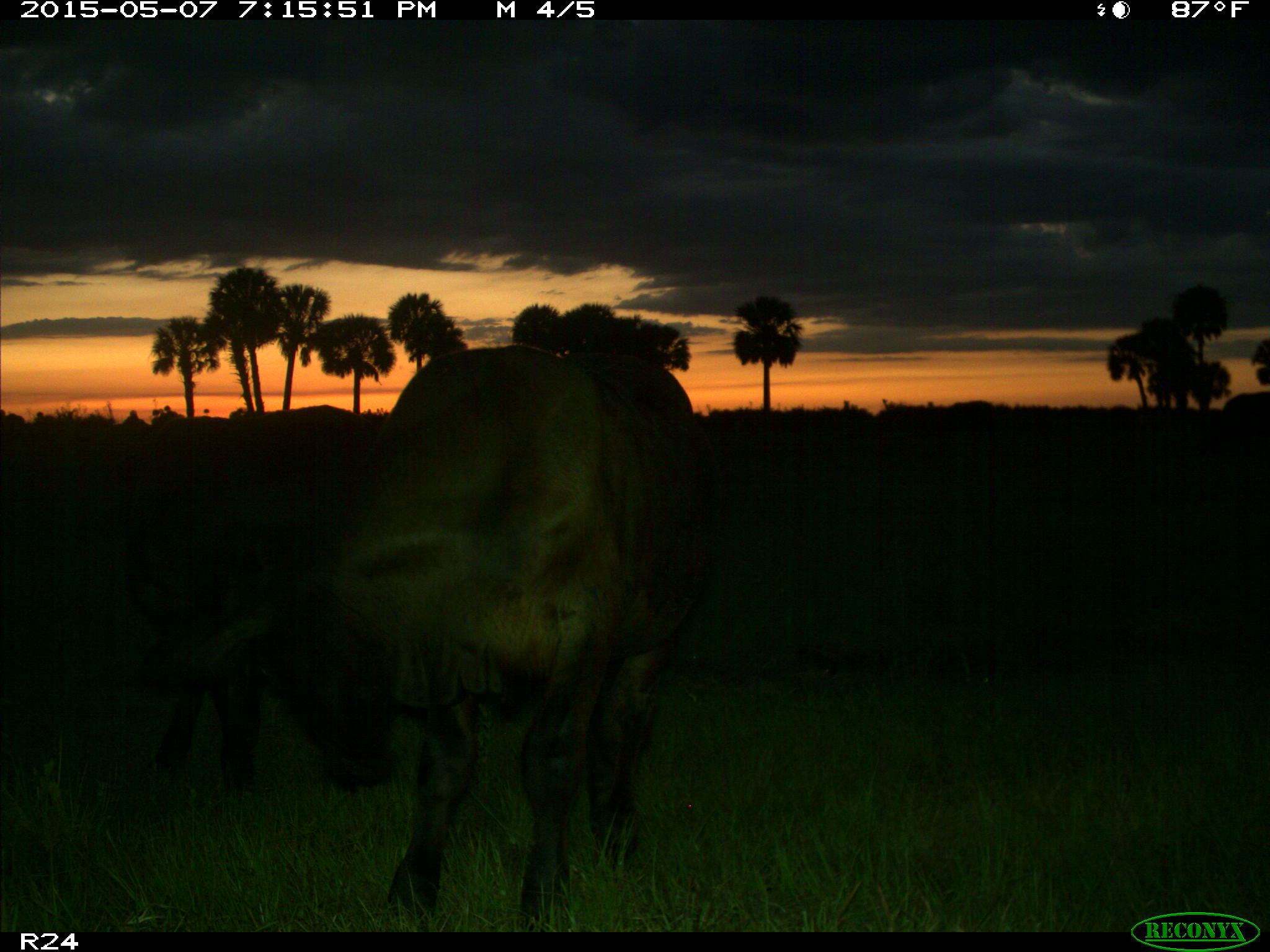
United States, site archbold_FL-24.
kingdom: Animalia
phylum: Chordata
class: Mammalia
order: Artiodactyla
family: Bovidae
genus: Bos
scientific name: Bos taurus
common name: domestic cow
Bos taurus (domestic cow).